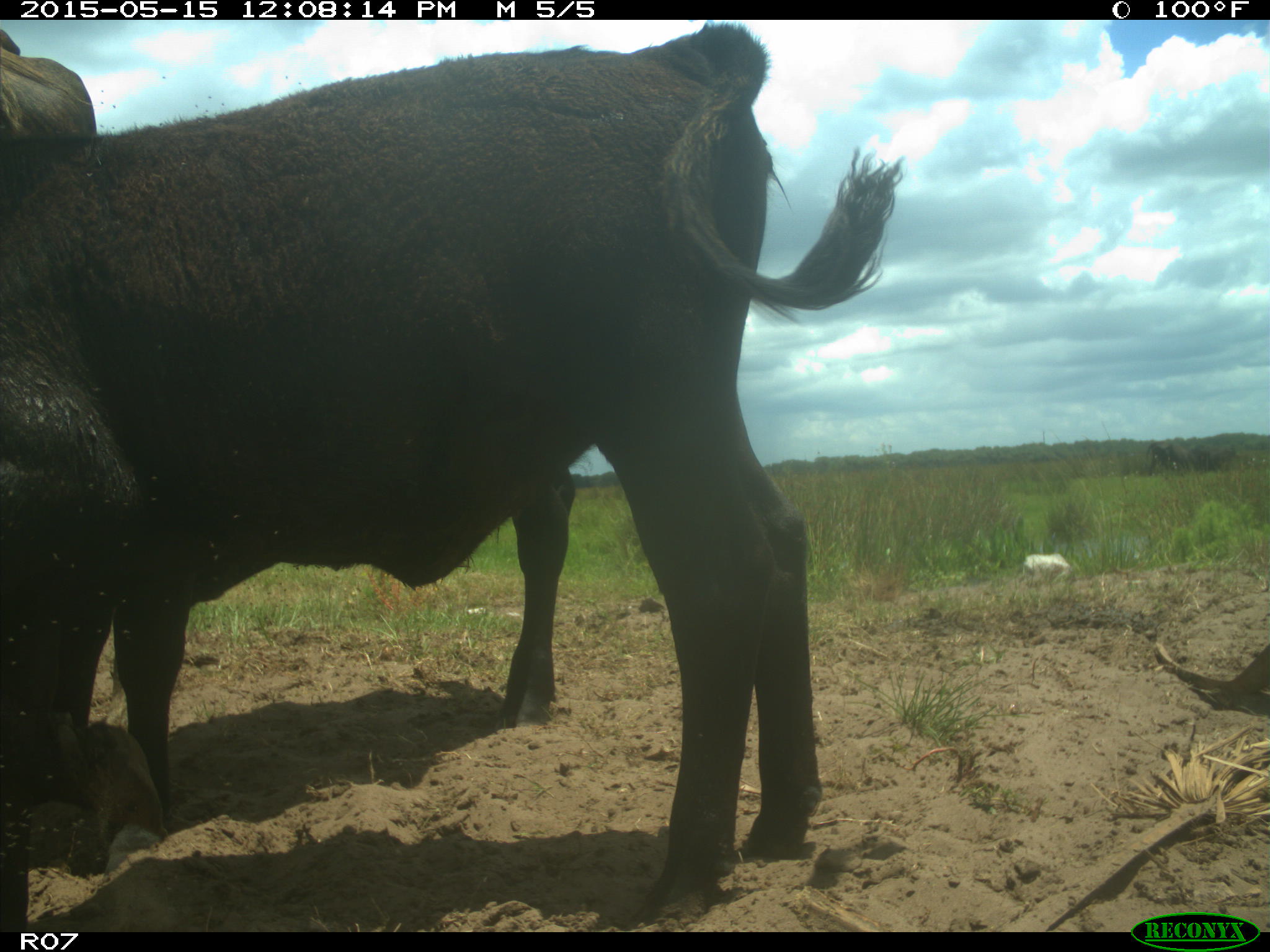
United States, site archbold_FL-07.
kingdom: Animalia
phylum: Chordata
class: Mammalia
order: Artiodactyla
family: Bovidae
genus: Bos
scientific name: Bos taurus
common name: domestic cow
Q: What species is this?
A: Bos taurus (domestic cow).